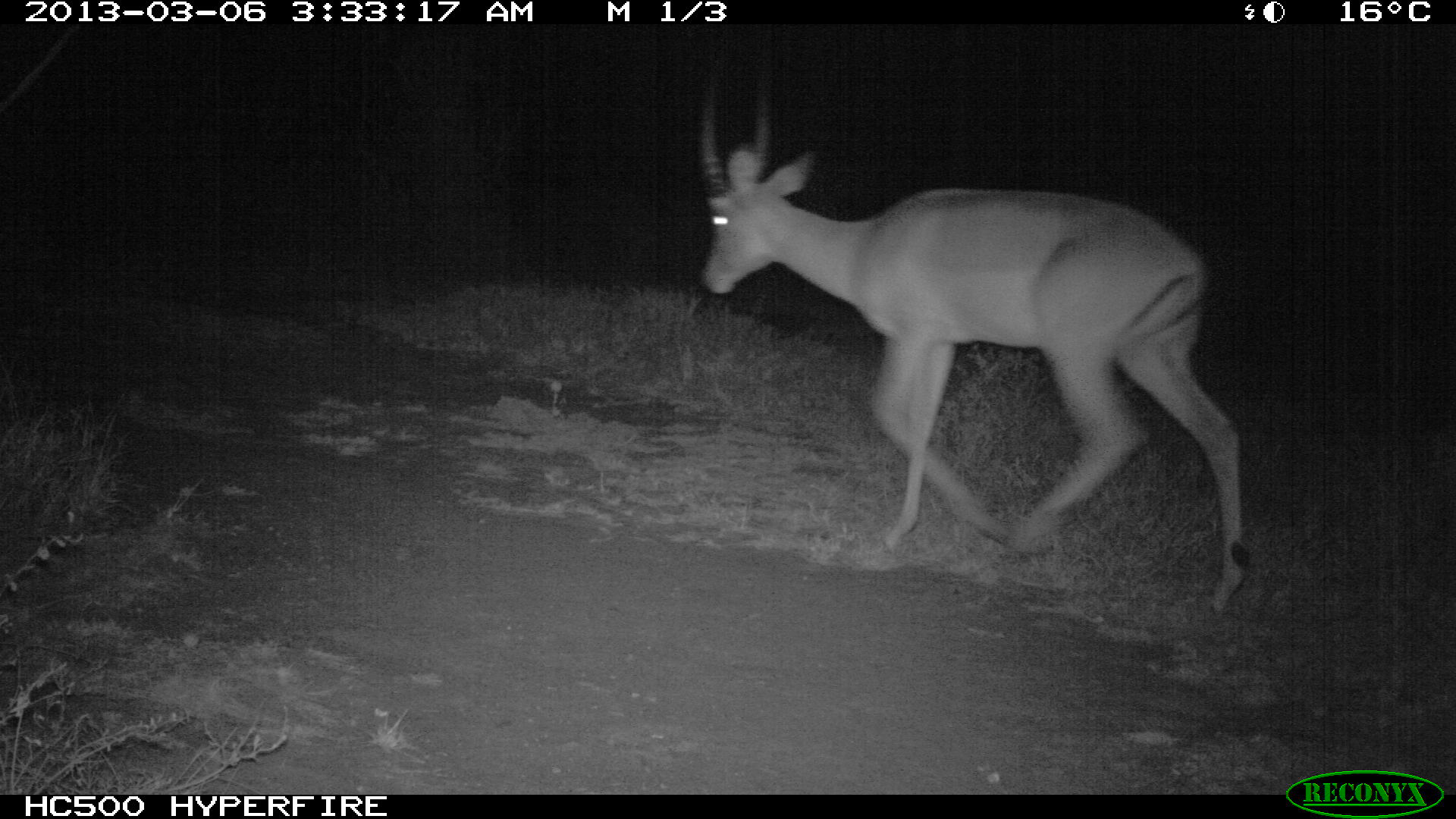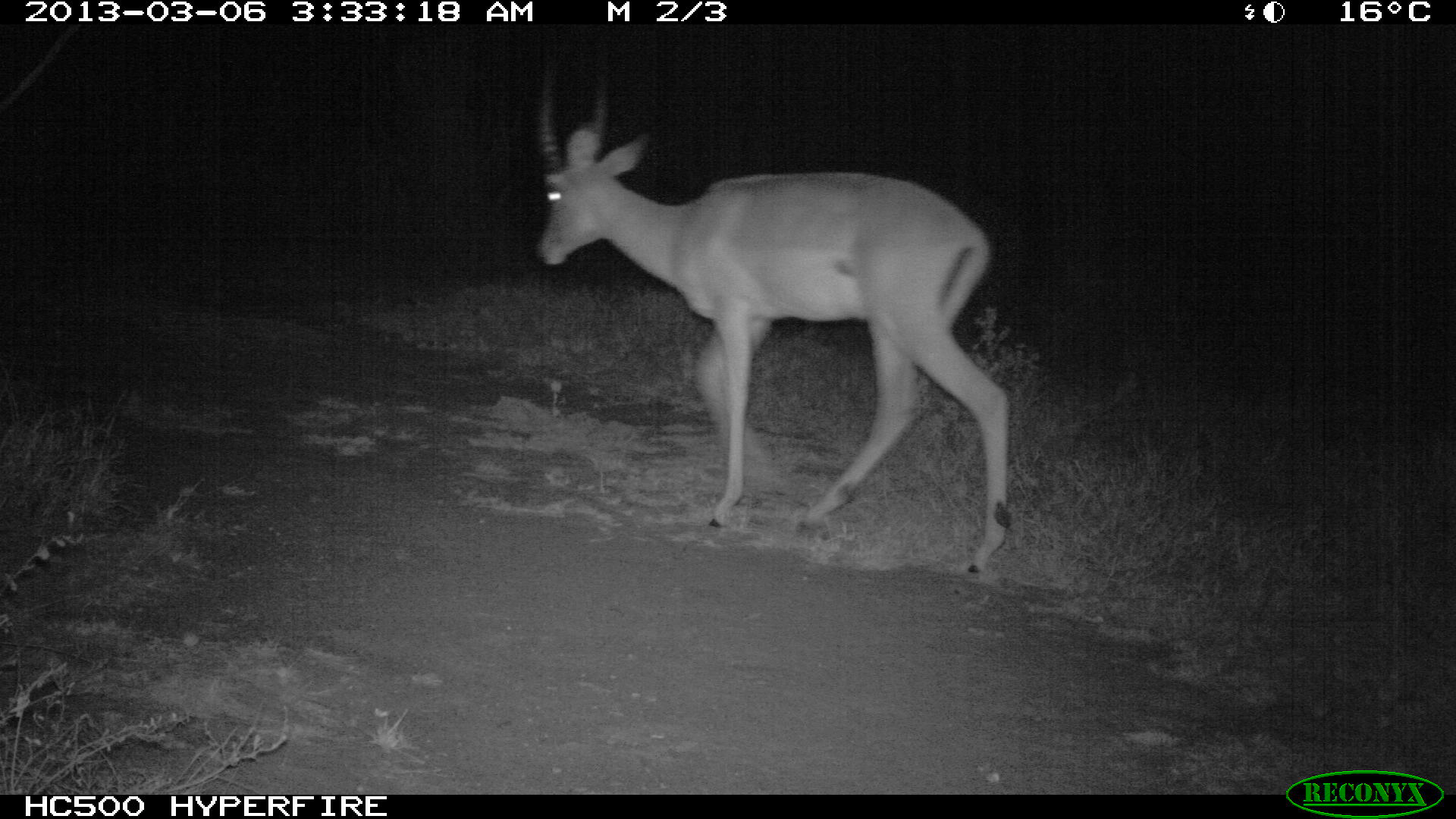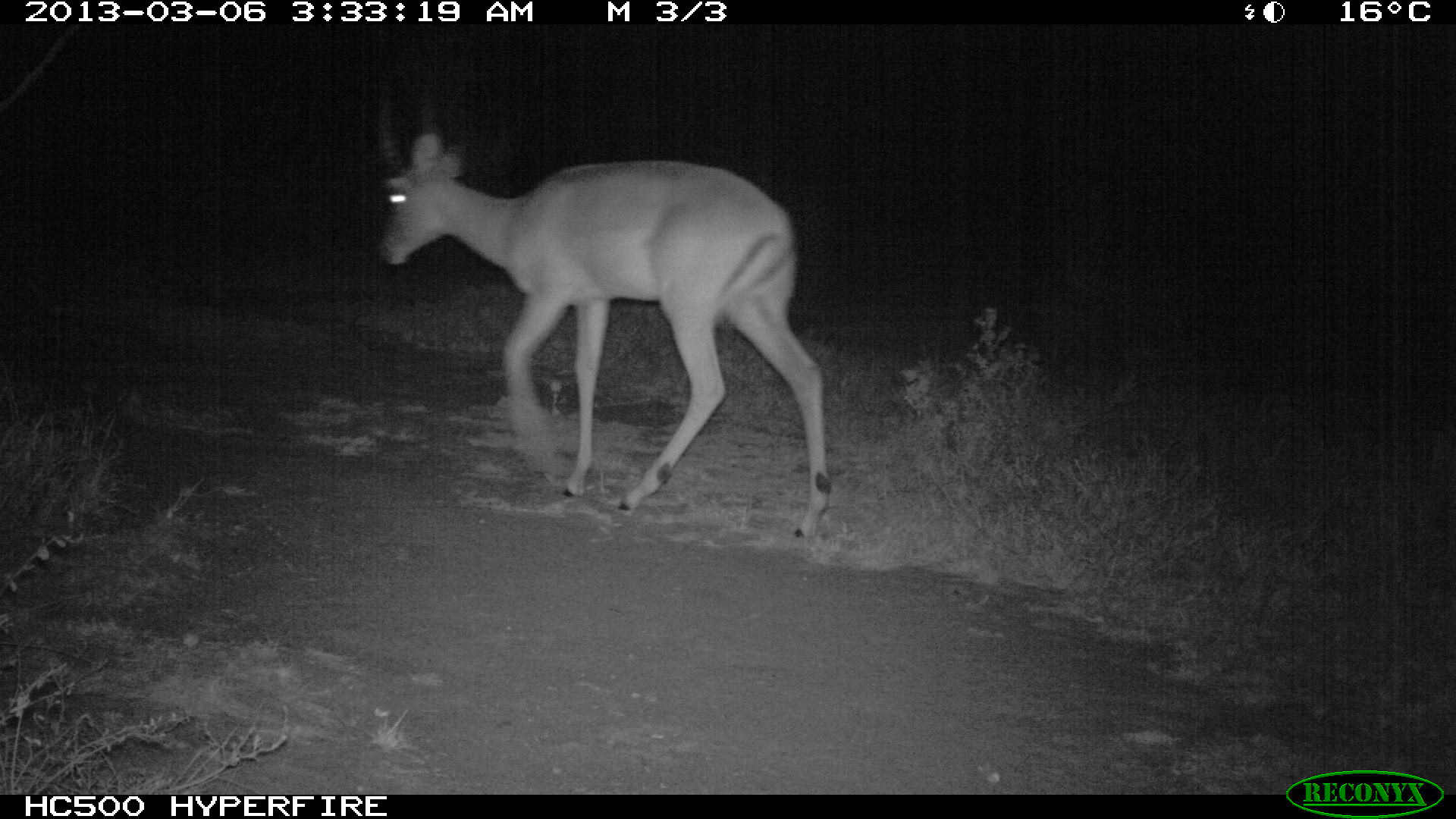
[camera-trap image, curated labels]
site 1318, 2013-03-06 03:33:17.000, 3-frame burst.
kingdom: Animalia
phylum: Chordata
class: Mammalia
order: Artiodactyla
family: Bovidae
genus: Aepyceros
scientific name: Aepyceros melampus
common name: impala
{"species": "Aepyceros melampus (impala)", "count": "1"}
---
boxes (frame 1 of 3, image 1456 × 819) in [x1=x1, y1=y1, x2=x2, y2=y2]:
aepyceros melampus: [x1=697, y1=21, x2=1250, y2=619]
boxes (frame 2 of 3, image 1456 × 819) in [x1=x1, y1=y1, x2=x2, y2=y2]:
aepyceros melampus: [x1=536, y1=27, x2=1009, y2=573]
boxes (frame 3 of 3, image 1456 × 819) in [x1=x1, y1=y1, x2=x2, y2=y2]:
aepyceros melampus: [x1=368, y1=39, x2=835, y2=540]